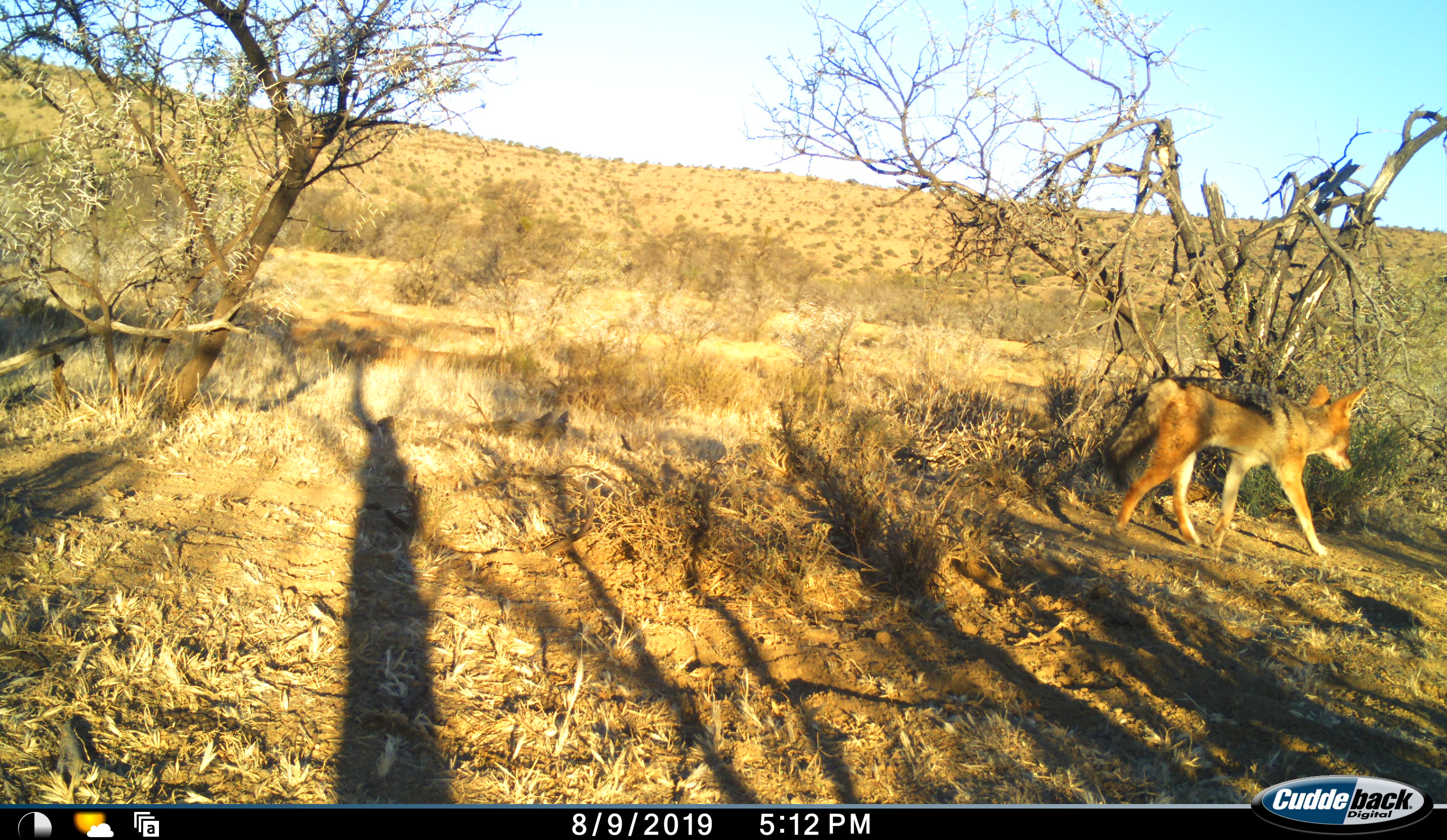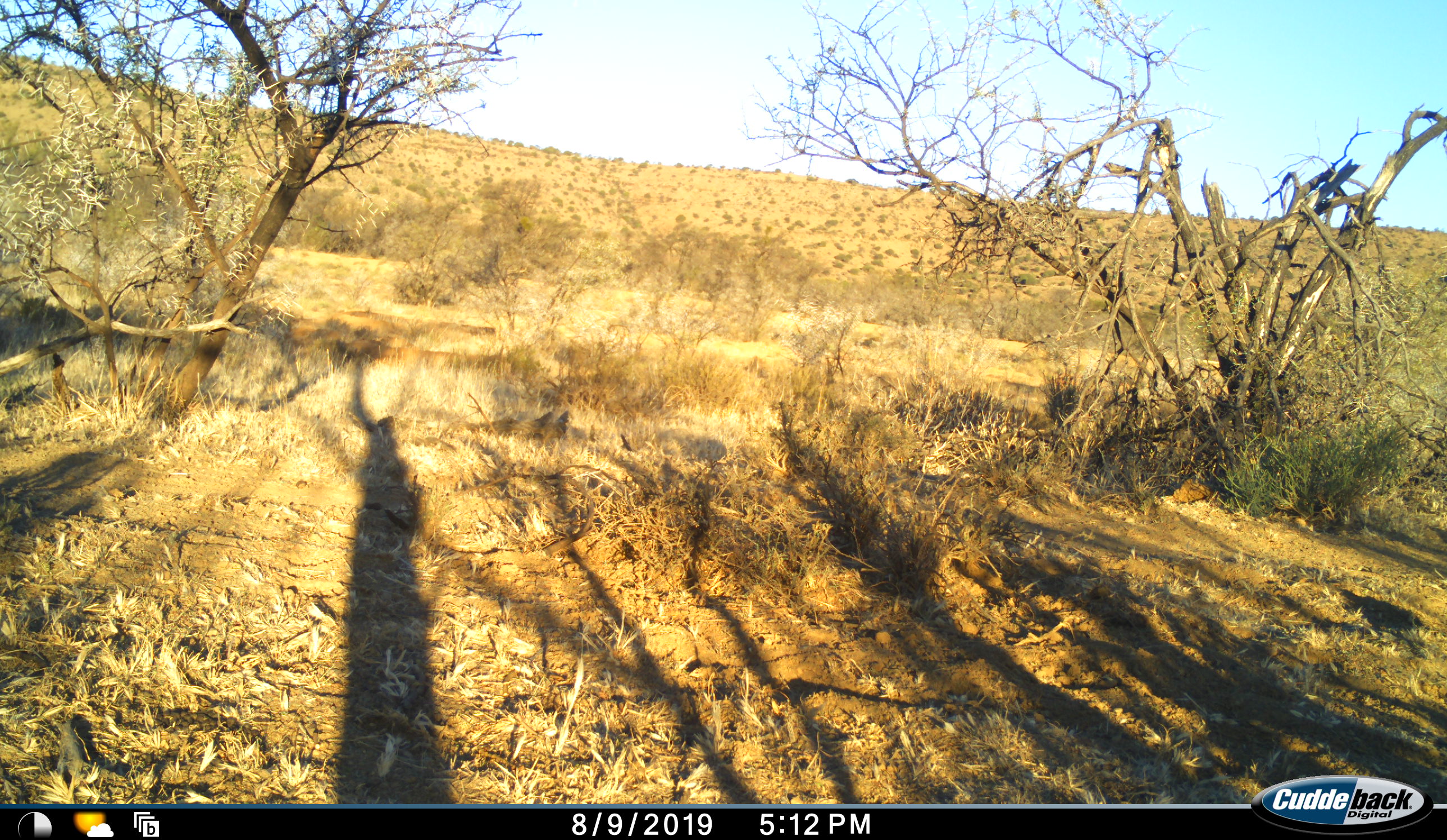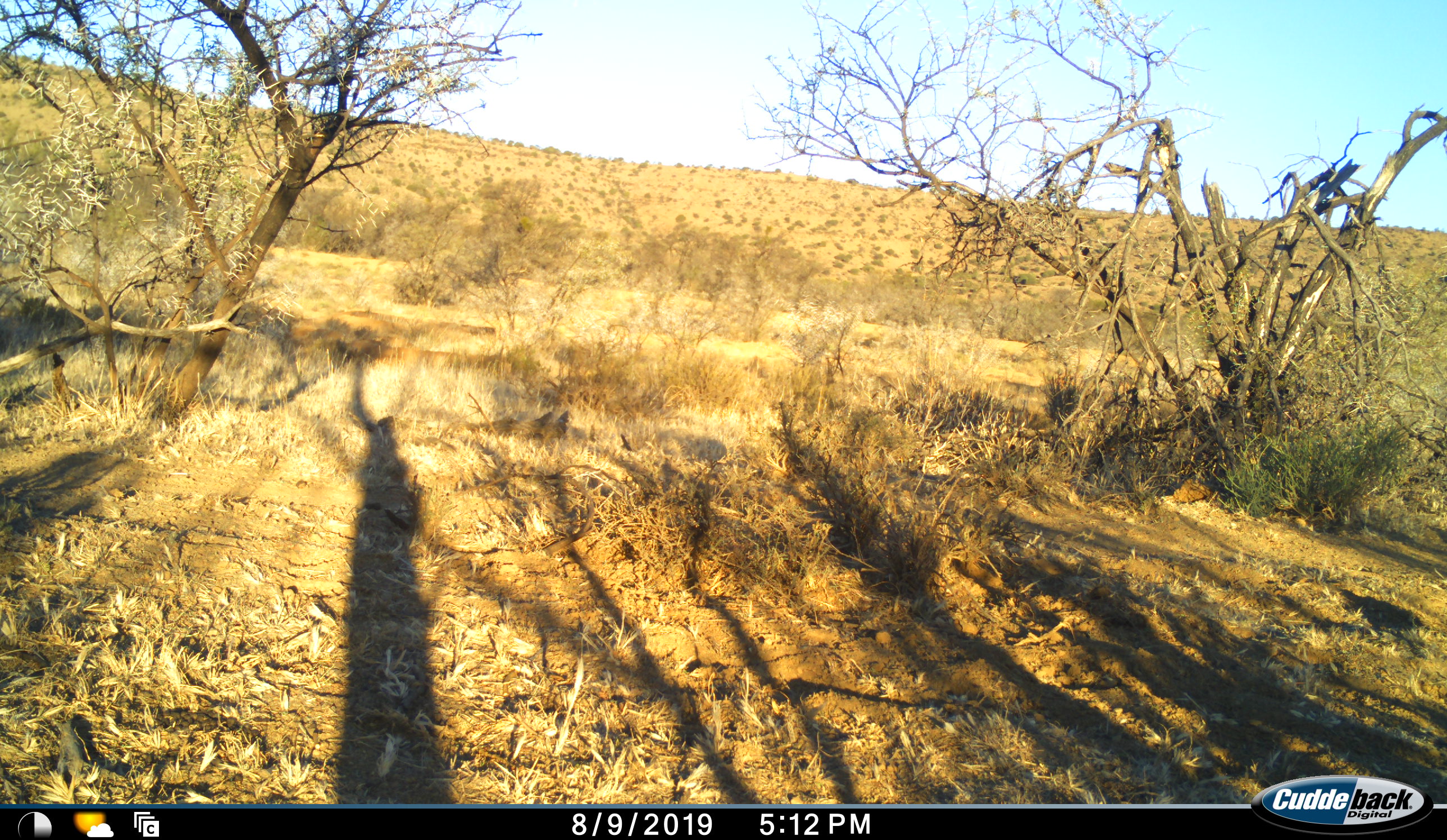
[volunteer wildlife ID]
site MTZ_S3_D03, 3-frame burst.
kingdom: Animalia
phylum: Chordata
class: Mammalia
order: Carnivora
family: Canidae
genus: Lupulella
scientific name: Lupulella mesomelas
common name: black-backed jackal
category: jackalblackbacked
Jackalblackbacked (black-backed jackal) (Lupulella mesomelas), count 1. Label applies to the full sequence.